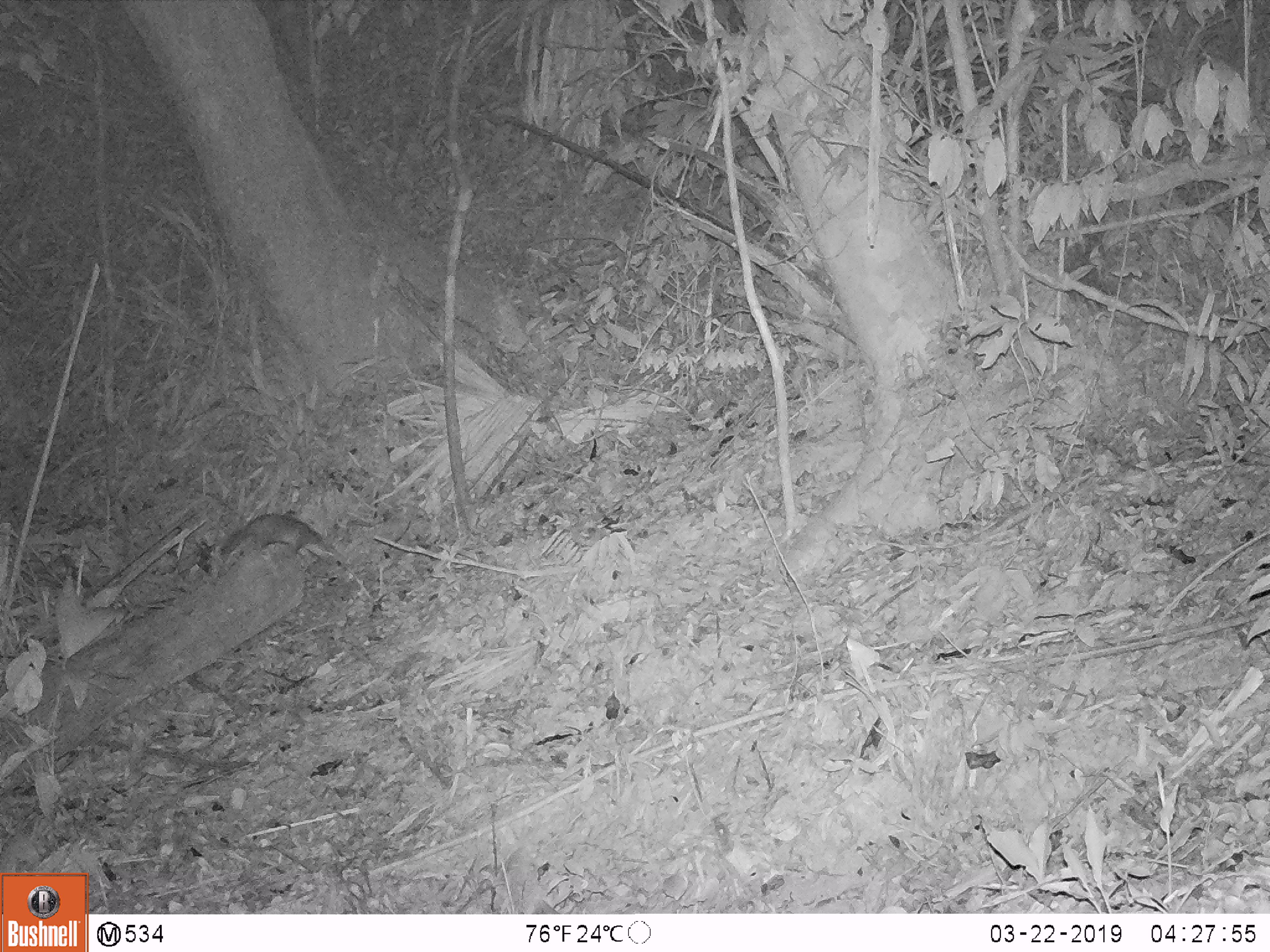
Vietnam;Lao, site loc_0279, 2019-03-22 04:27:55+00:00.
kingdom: Animalia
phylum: Chordata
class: Mammalia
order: Carnivora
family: Mustelidae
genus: Melogale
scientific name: Melogale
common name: ferret badger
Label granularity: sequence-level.